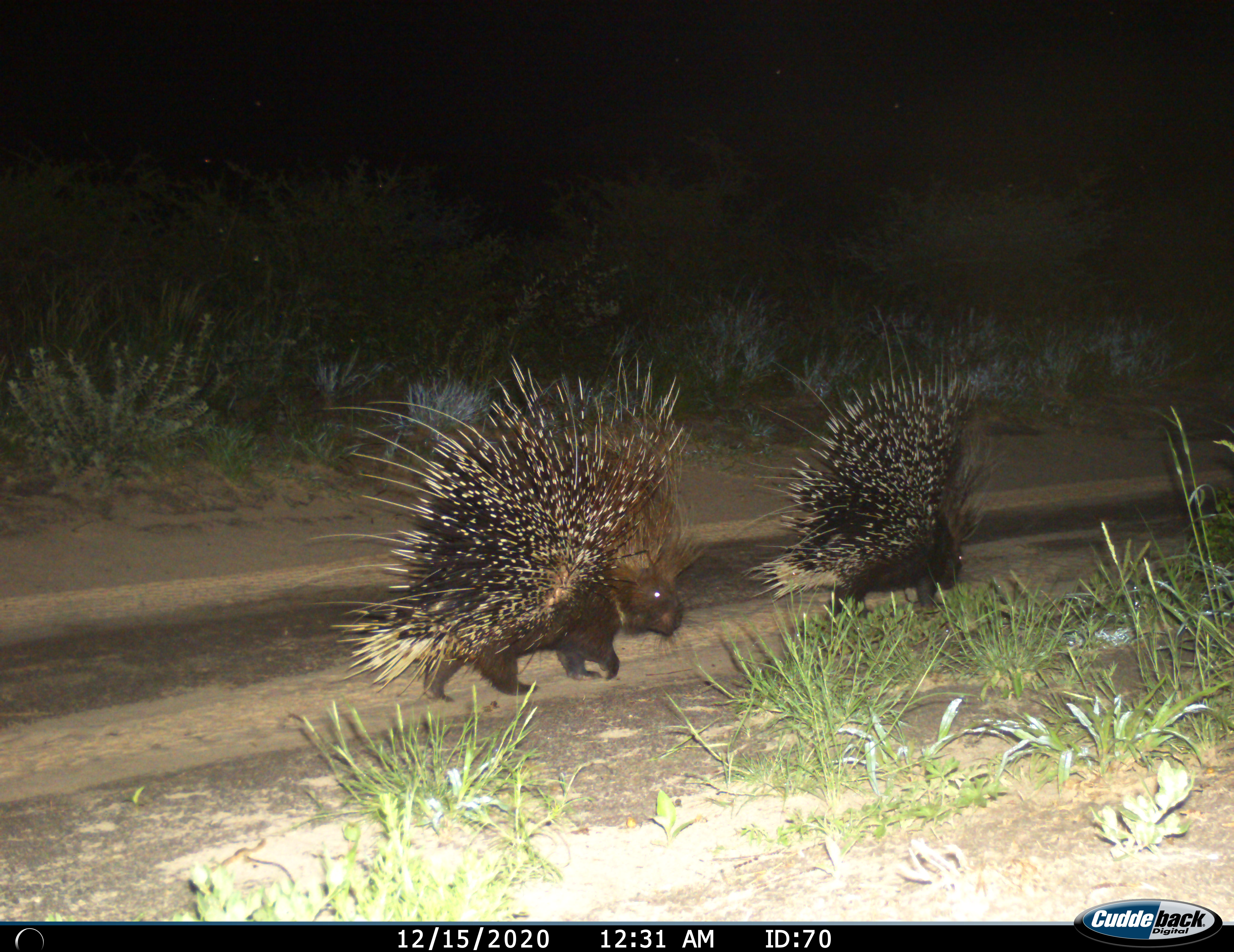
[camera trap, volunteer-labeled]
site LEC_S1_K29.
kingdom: Animalia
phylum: Chordata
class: Mammalia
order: Rodentia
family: Hystricidae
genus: Hystrix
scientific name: Hystrix cristata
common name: crested porcupine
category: porcupine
Porcupine (crested porcupine) (Hystrix cristata), count 2. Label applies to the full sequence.